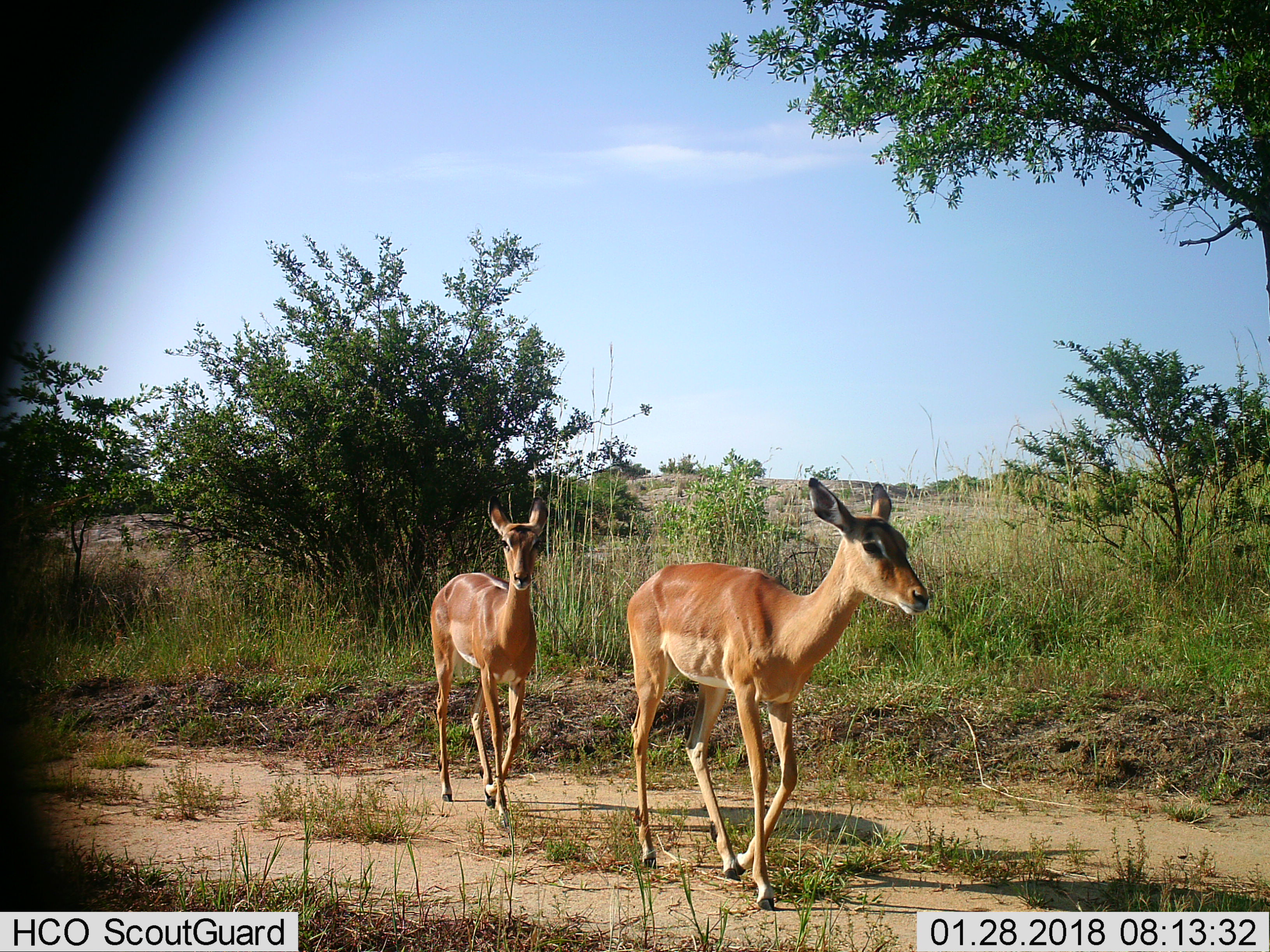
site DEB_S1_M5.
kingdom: Animalia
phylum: Chordata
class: Mammalia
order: Artiodactyla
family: Bovidae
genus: Aepyceros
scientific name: Aepyceros melampus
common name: impala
Impala (Aepyceros melampus), count 2. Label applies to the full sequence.